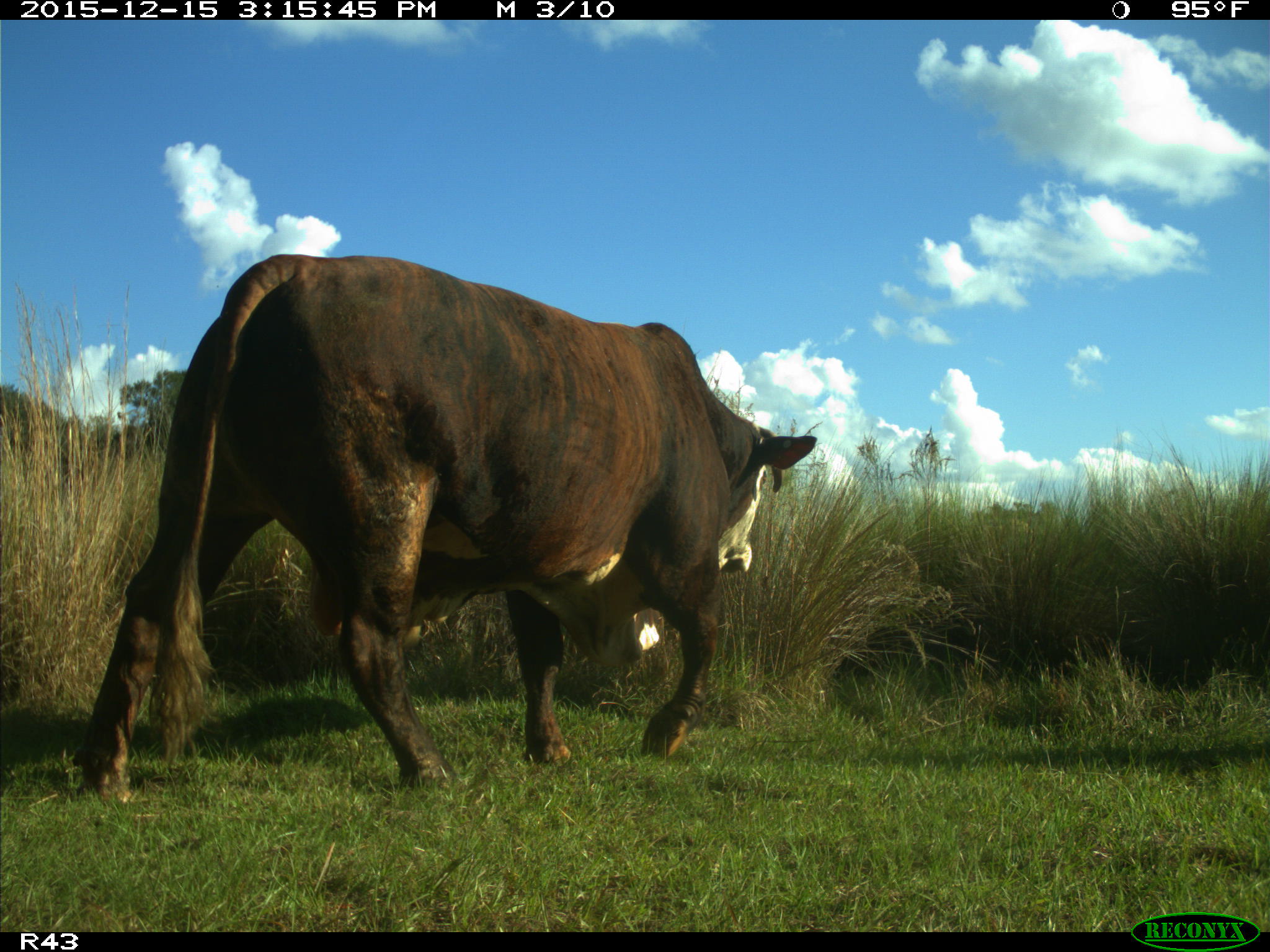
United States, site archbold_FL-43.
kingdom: Animalia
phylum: Chordata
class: Mammalia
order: Artiodactyla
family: Bovidae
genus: Bos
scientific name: Bos taurus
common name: domestic cow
Bos taurus (domestic cow).